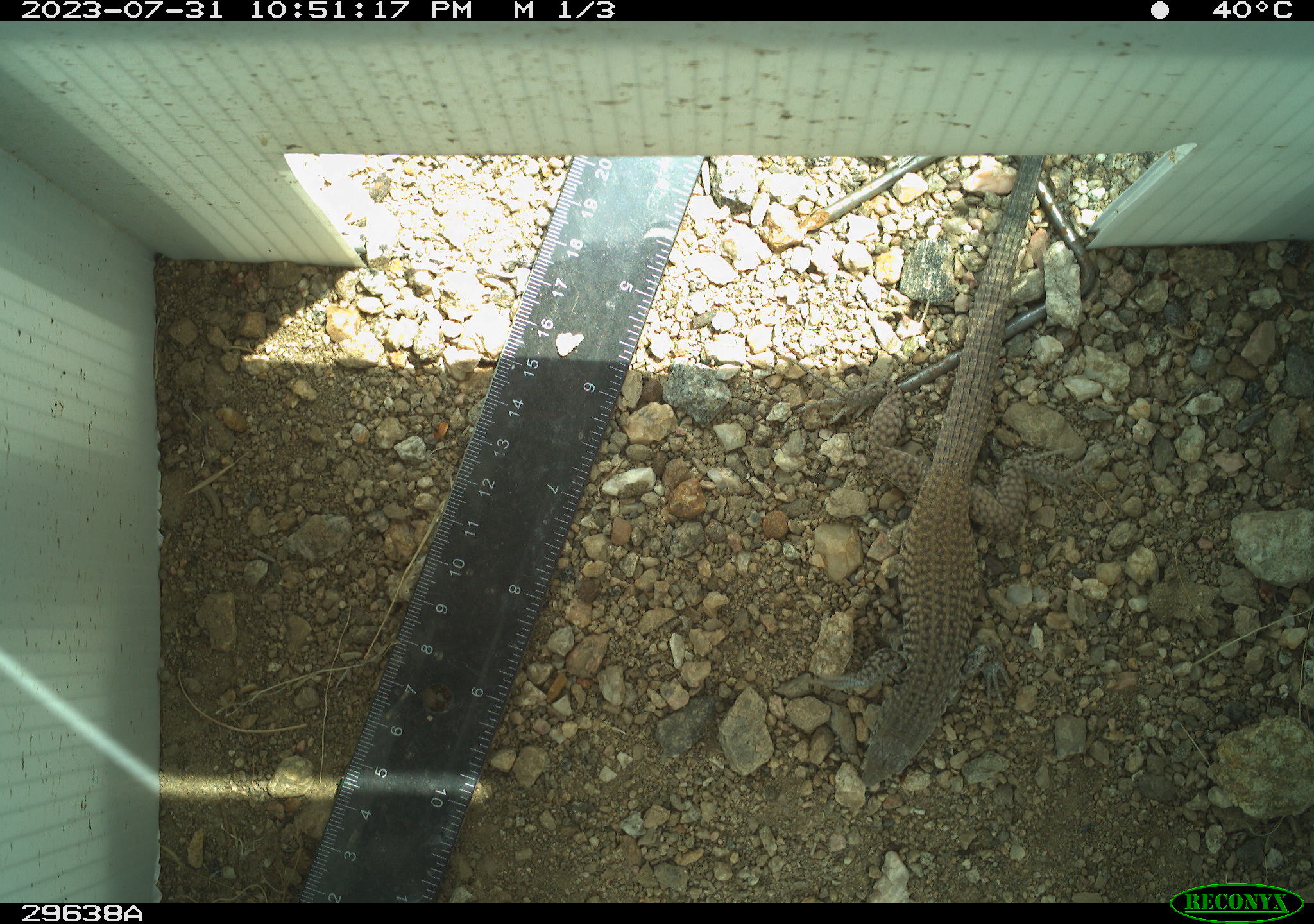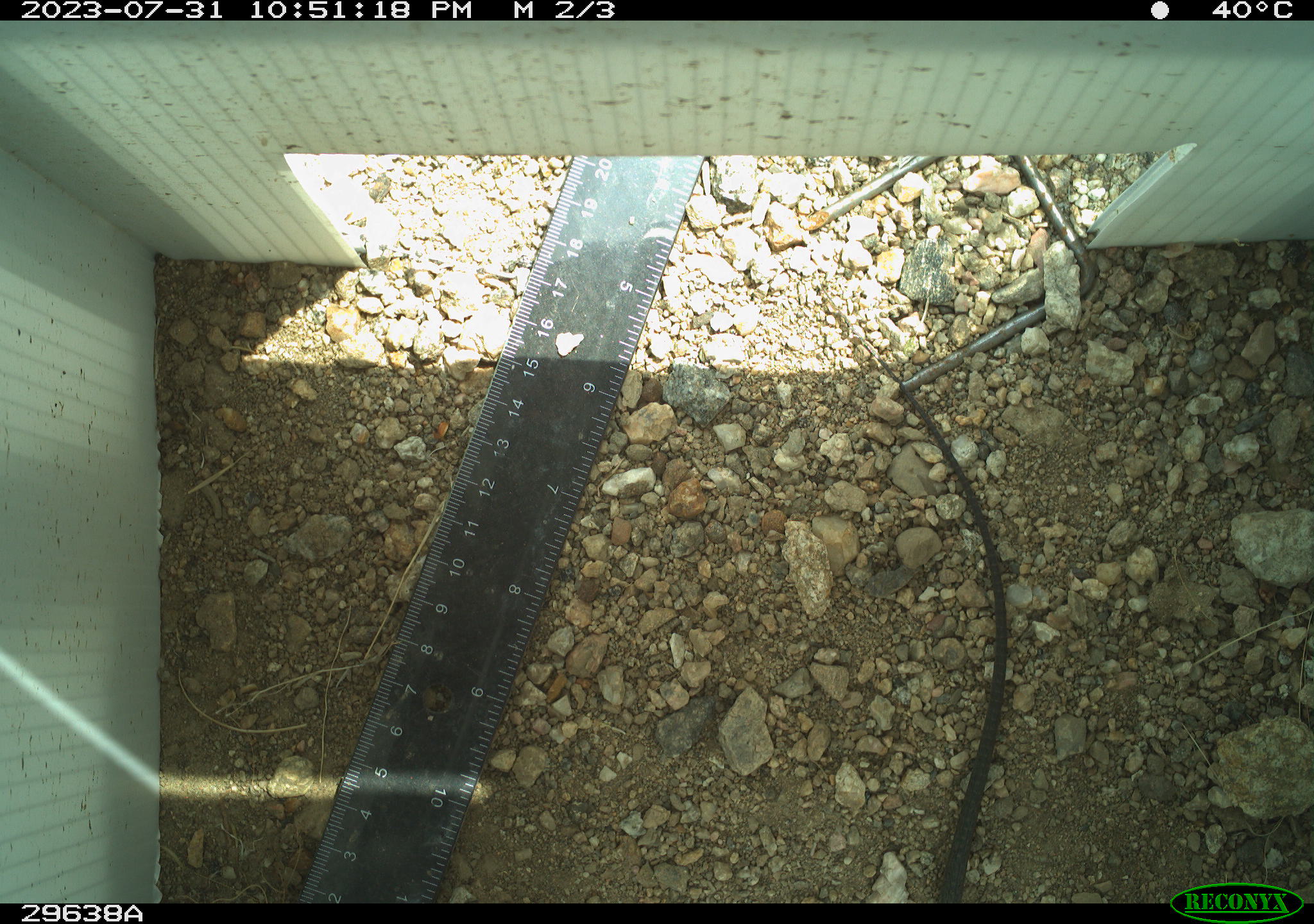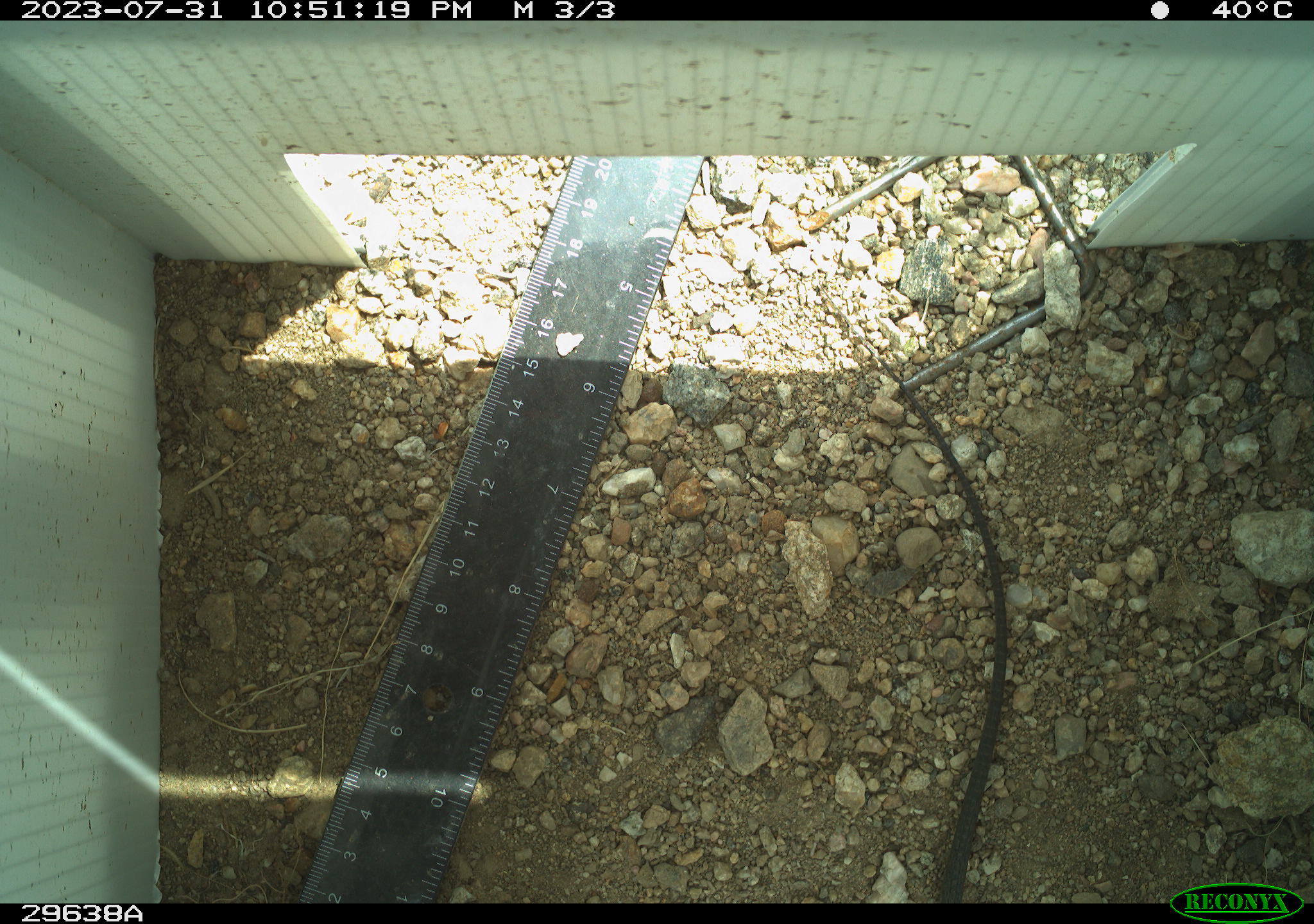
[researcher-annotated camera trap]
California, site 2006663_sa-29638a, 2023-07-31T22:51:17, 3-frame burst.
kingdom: Animalia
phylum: Chordata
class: Reptilia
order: Squamata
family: Teiidae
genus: Aspidoscelis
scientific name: Aspidoscelis tigris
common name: western whiptail